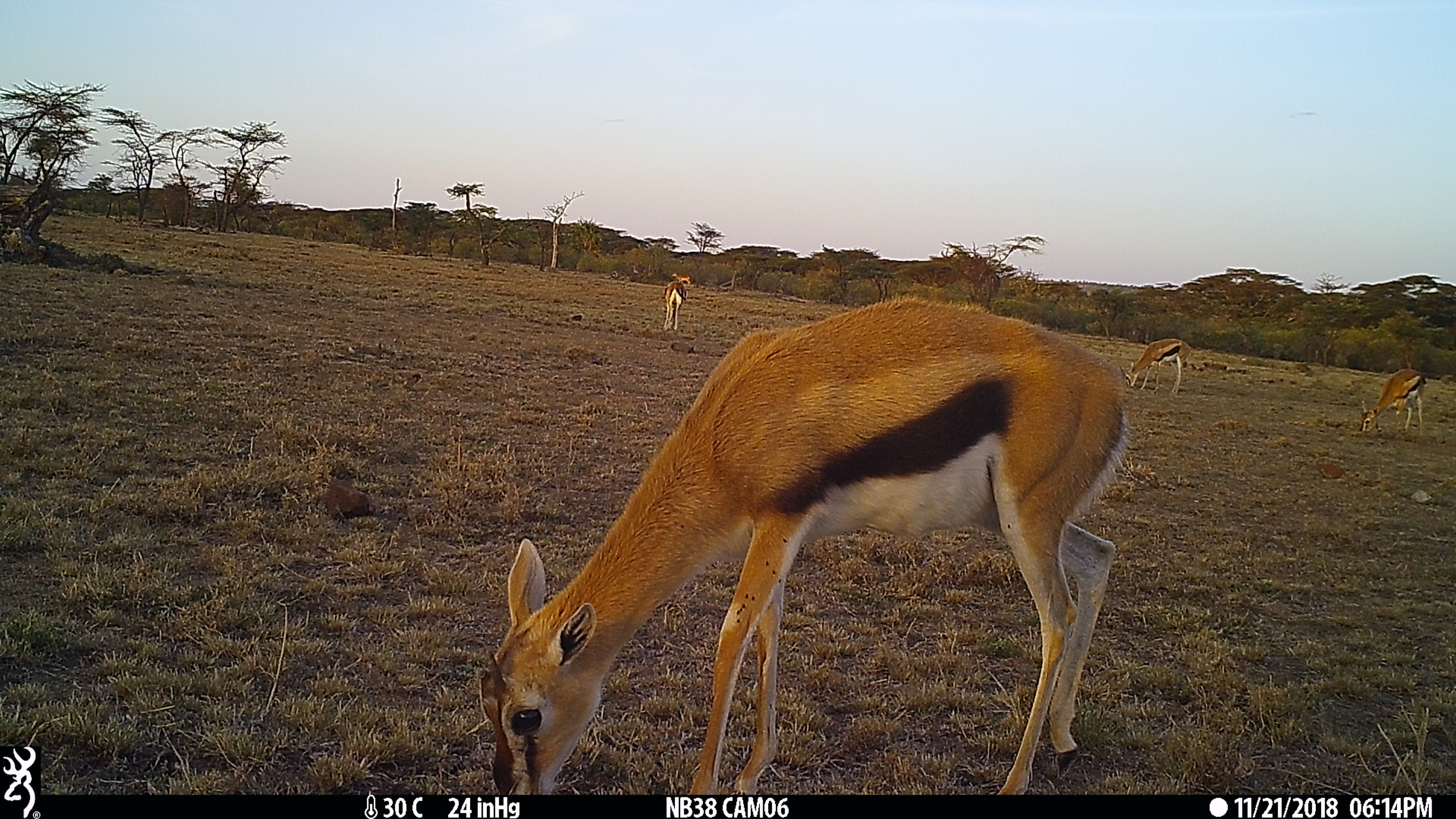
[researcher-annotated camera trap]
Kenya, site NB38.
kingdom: Animalia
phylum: Chordata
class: Mammalia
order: Artiodactyla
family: Bovidae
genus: Eudorcas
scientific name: Eudorcas thomsonii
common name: thomon's gazelle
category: gazelle thomsons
Gazelle thomsons (thomon's gazelle) (Eudorcas thomsonii).